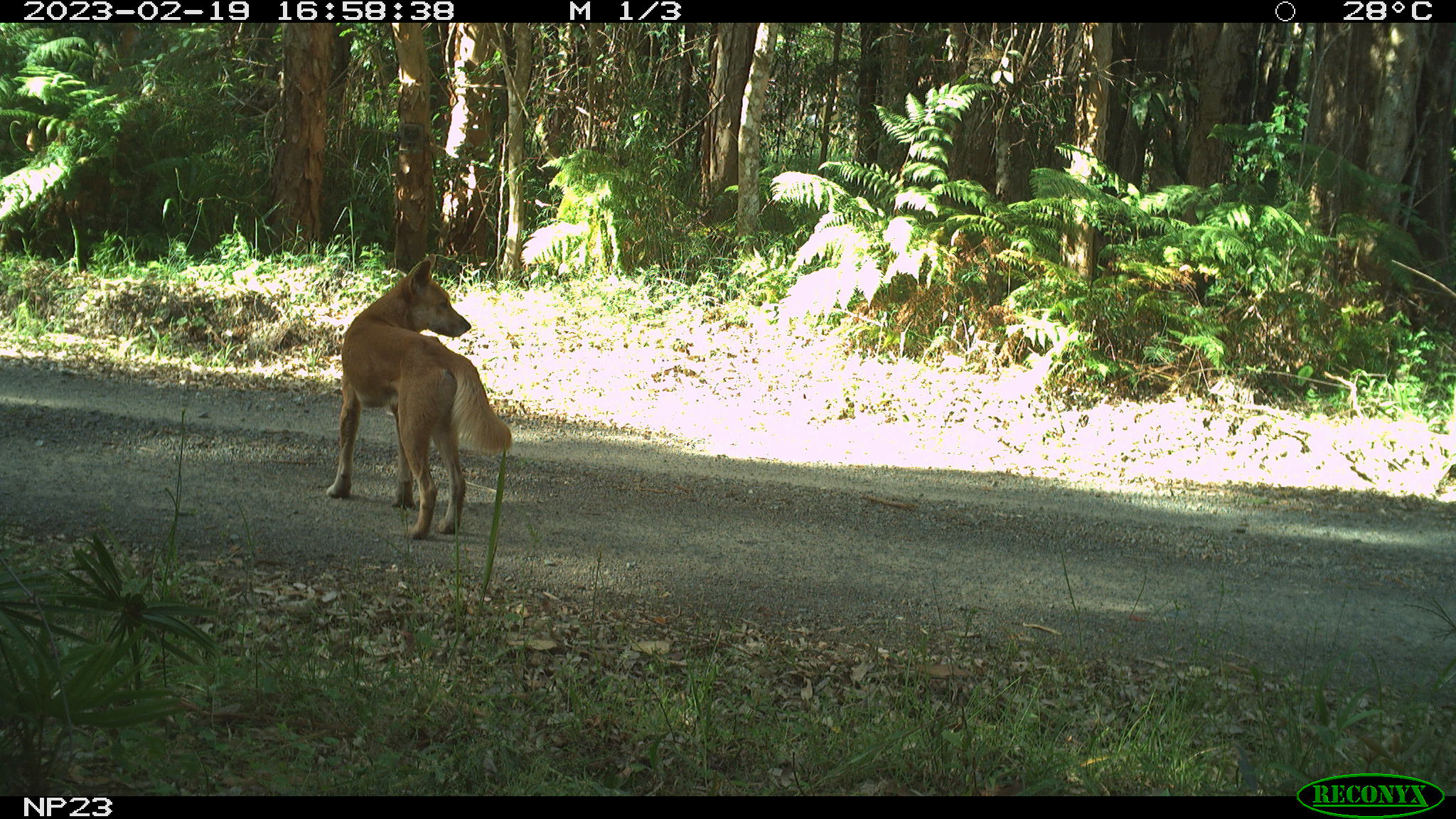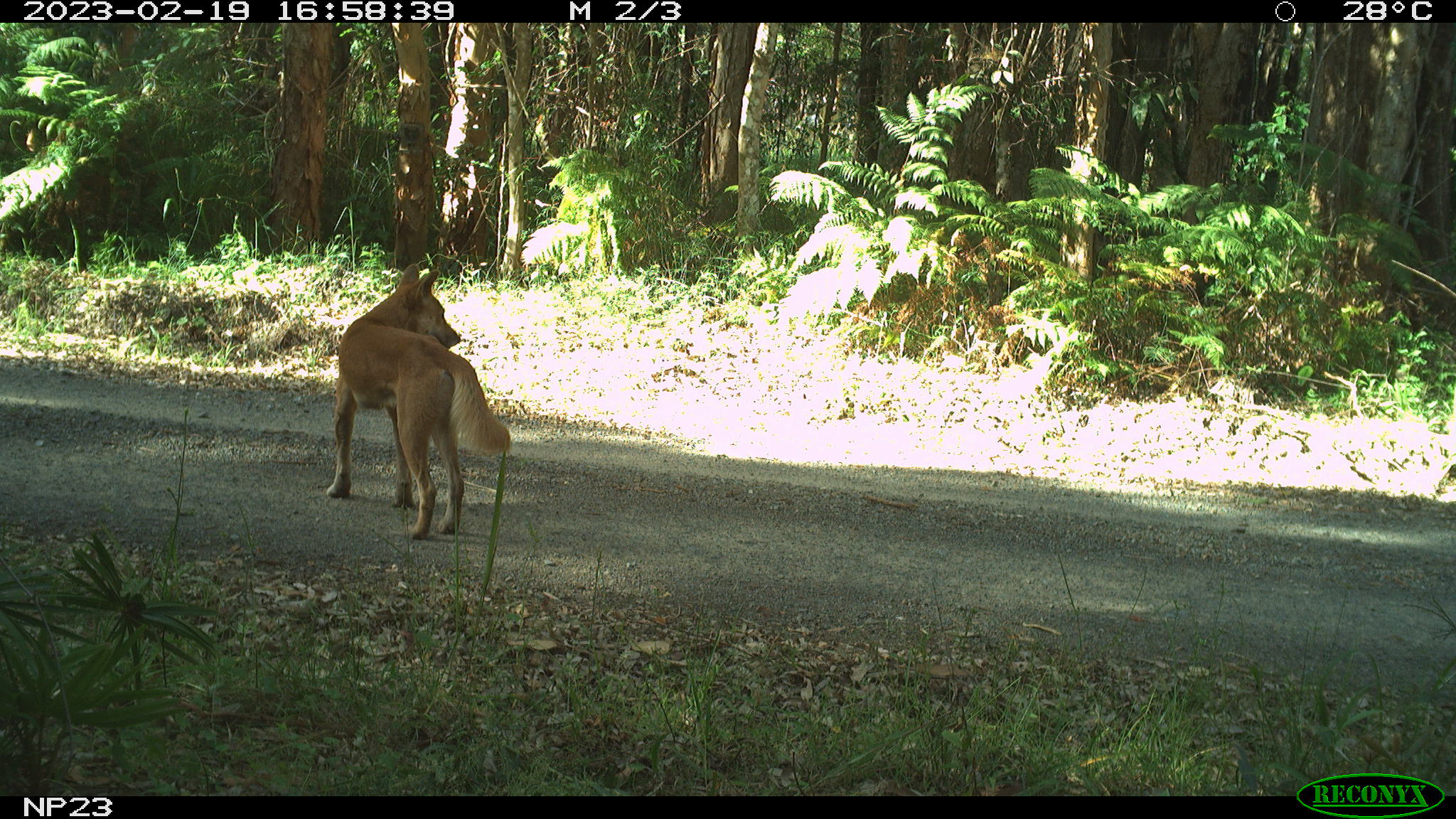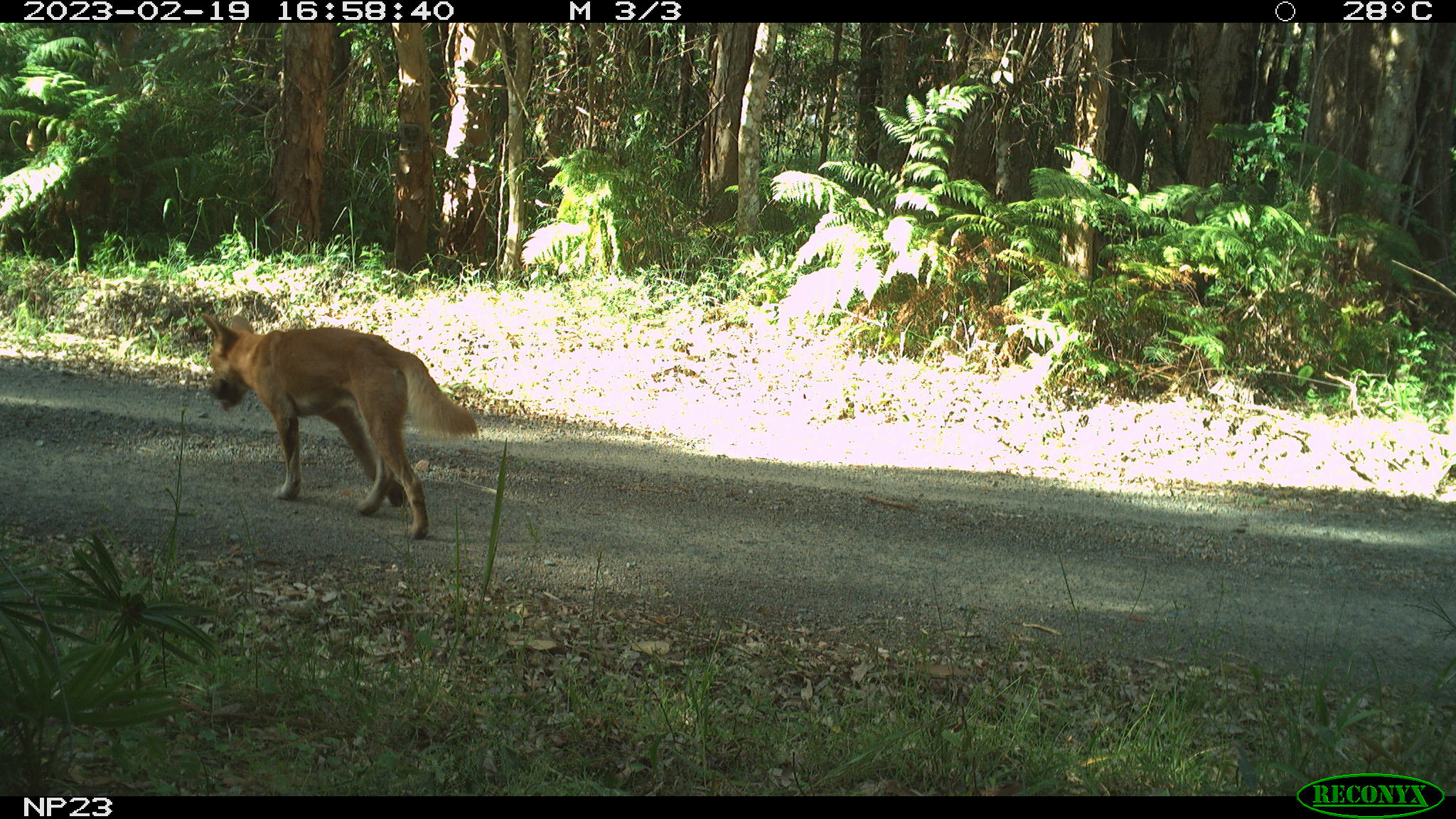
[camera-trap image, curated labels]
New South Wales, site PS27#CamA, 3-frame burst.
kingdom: Animalia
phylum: Chordata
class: Mammalia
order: Carnivora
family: Canidae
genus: Canis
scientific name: Canis familiaris dingo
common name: dingo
Dingo (Canis familiaris dingo).